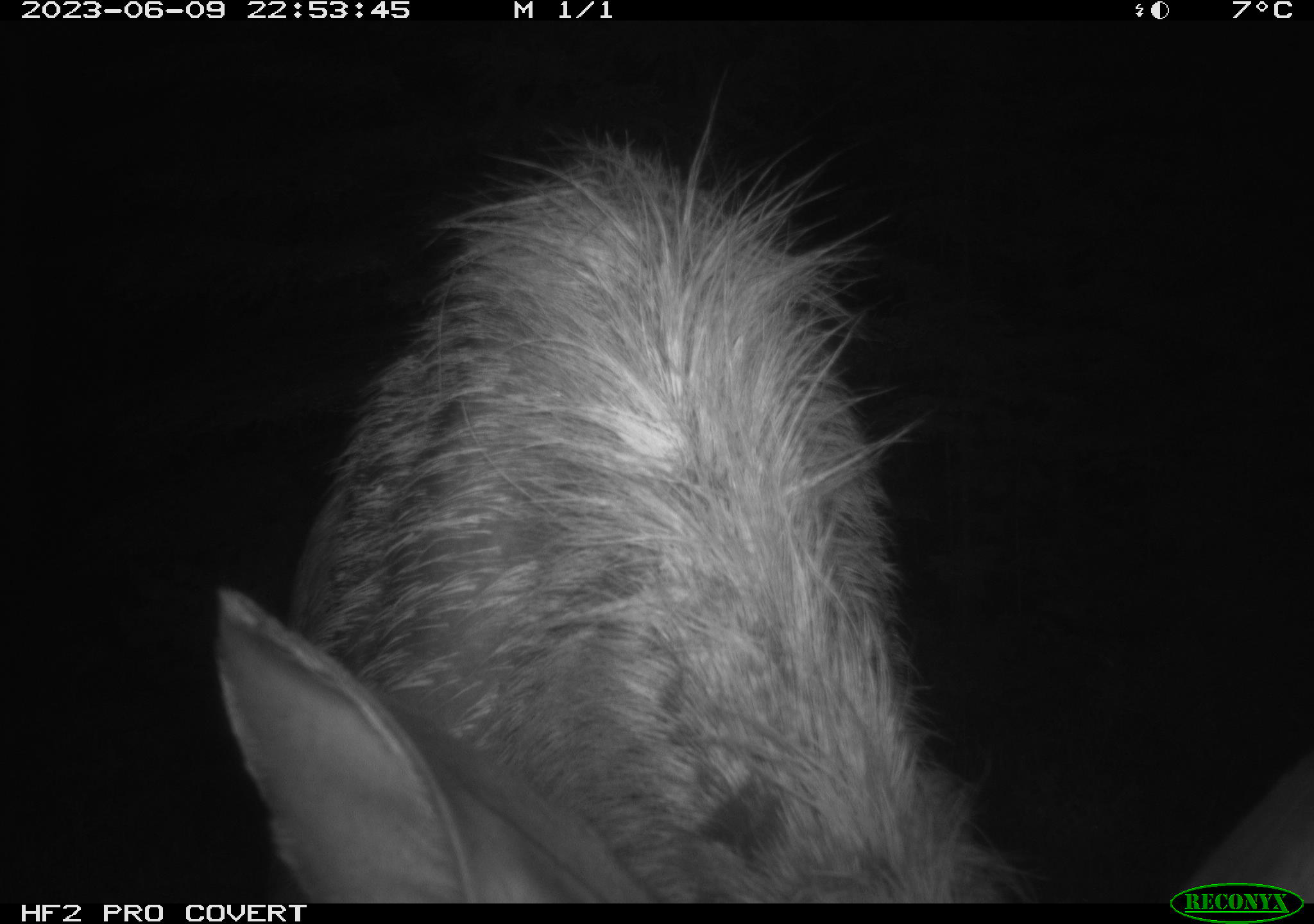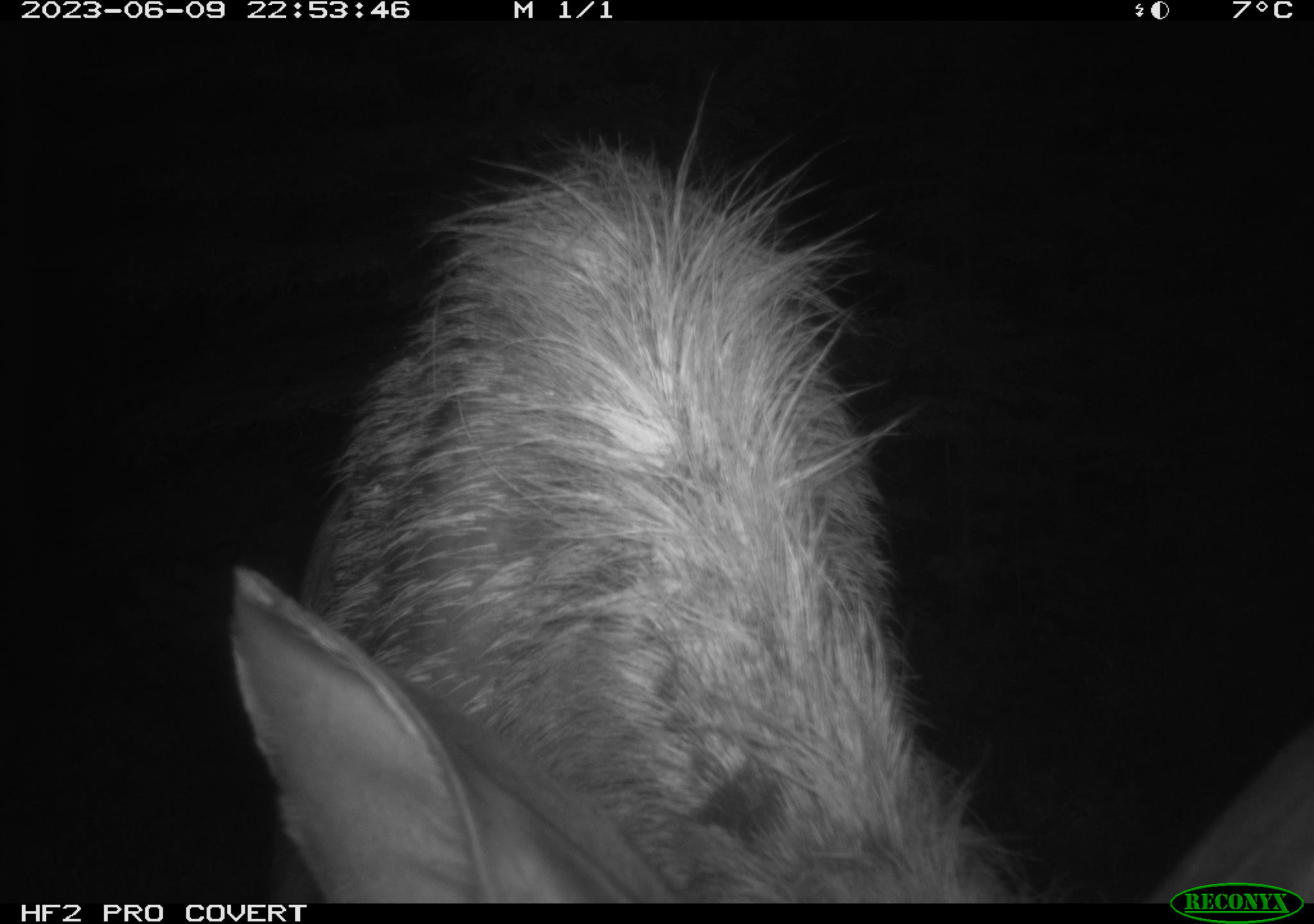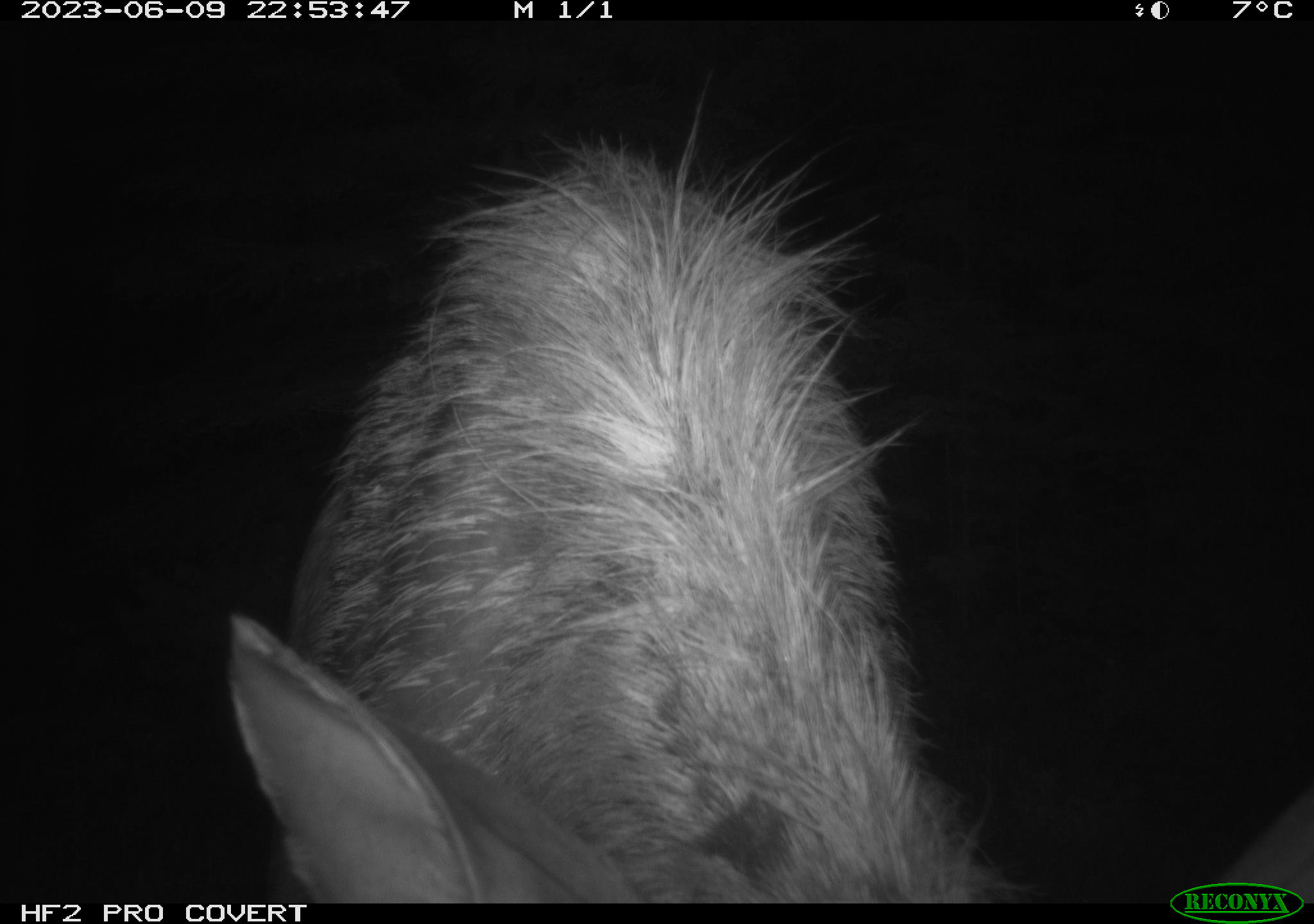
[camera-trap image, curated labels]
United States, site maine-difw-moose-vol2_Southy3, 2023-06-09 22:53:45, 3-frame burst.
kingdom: Animalia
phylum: Chordata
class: Mammalia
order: Artiodactyla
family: Cervidae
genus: Alces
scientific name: Alces alces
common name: moose